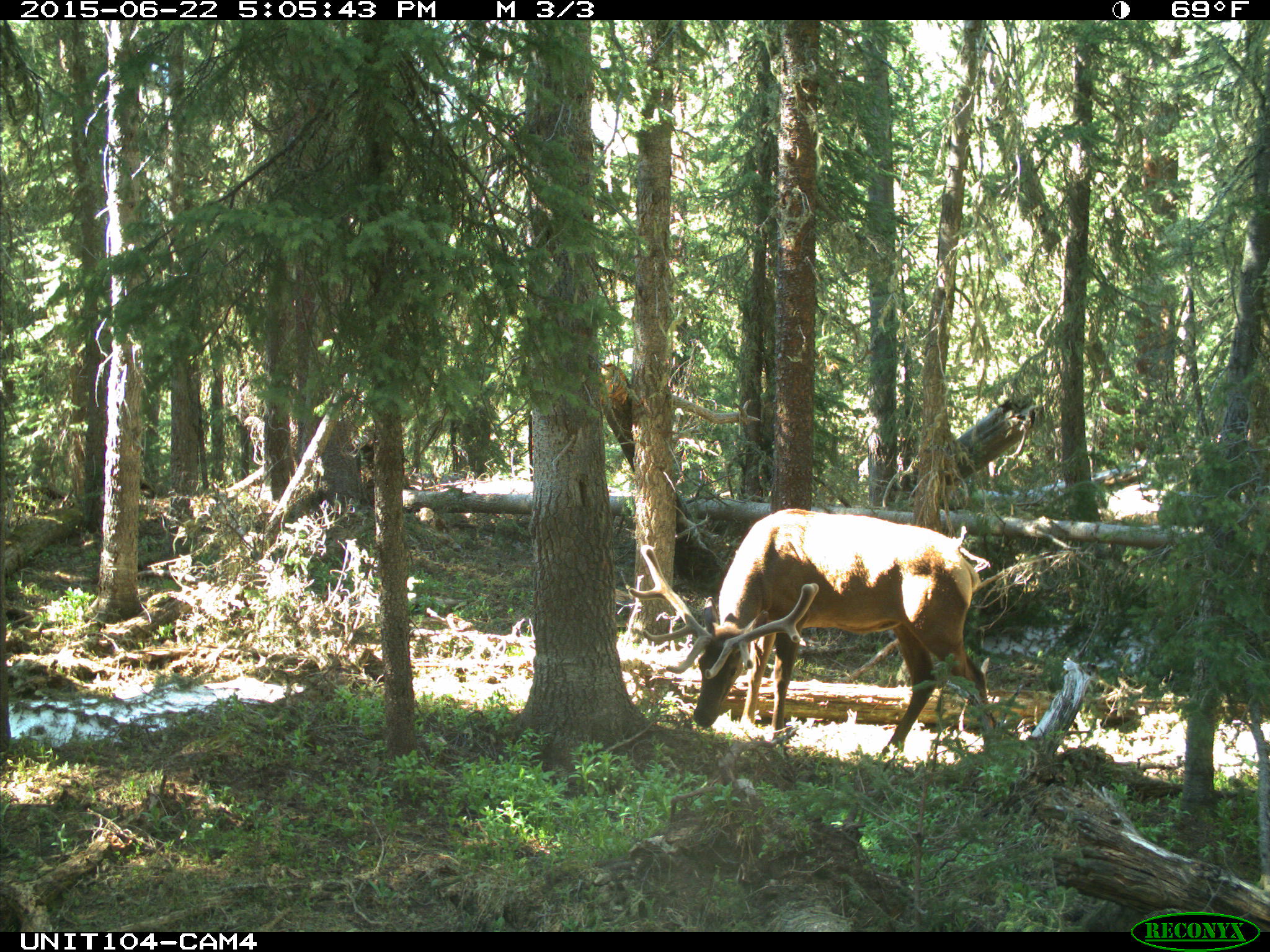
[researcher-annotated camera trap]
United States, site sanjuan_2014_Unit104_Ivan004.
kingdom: Animalia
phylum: Chordata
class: Mammalia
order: Artiodactyla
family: Cervidae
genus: Cervus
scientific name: Cervus elaphus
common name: red deer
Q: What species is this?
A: Cervus elaphus (red deer).